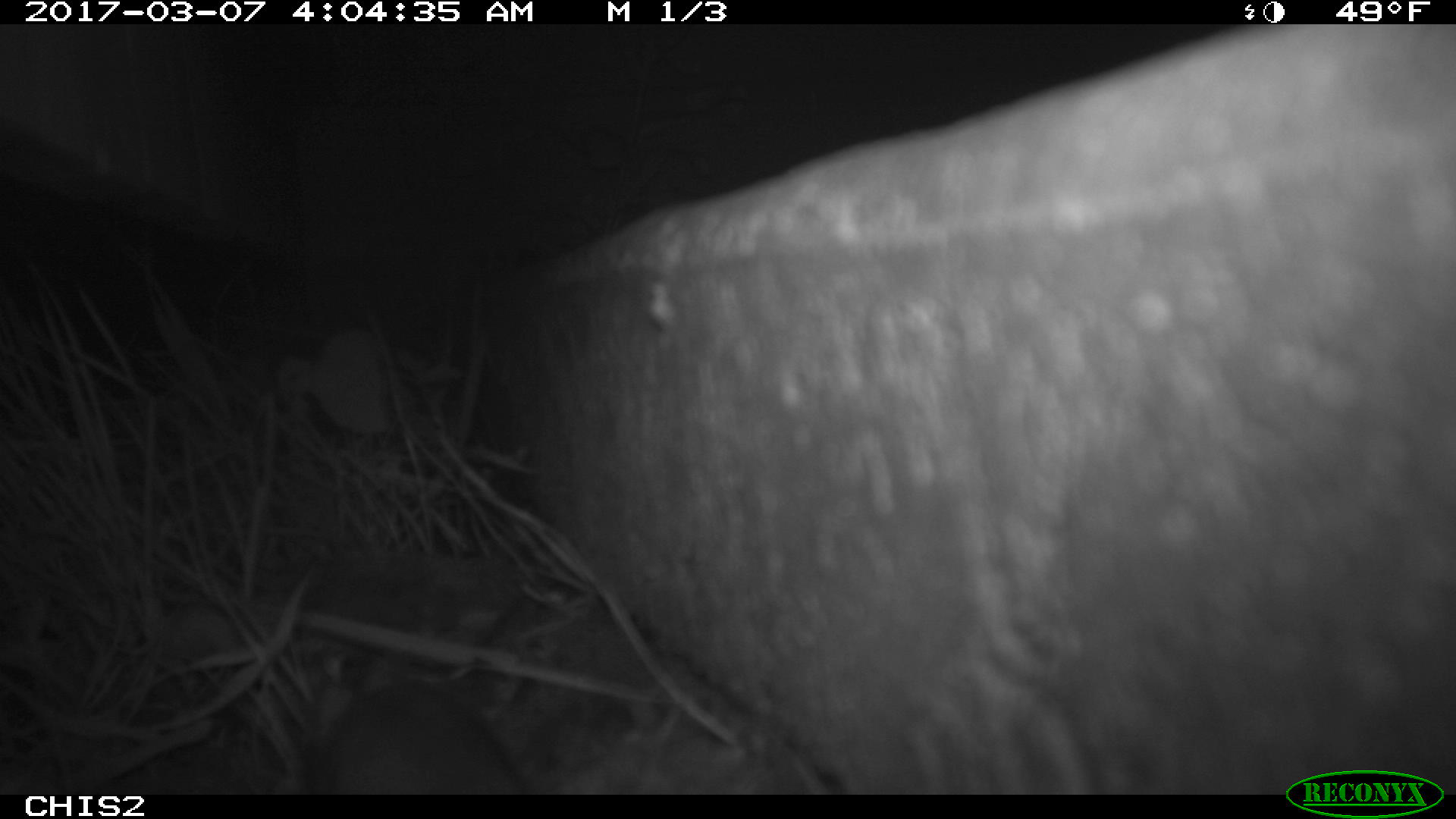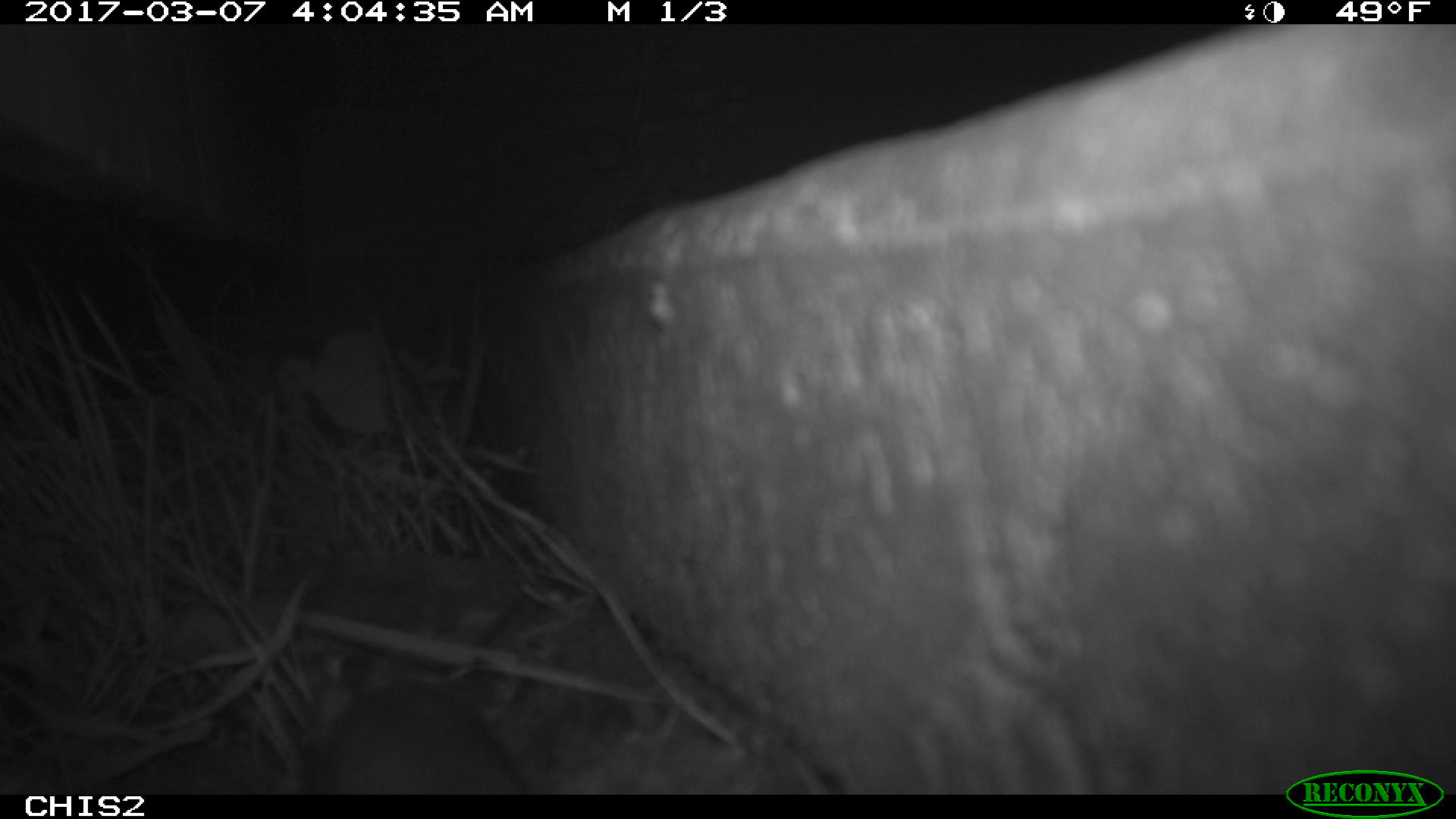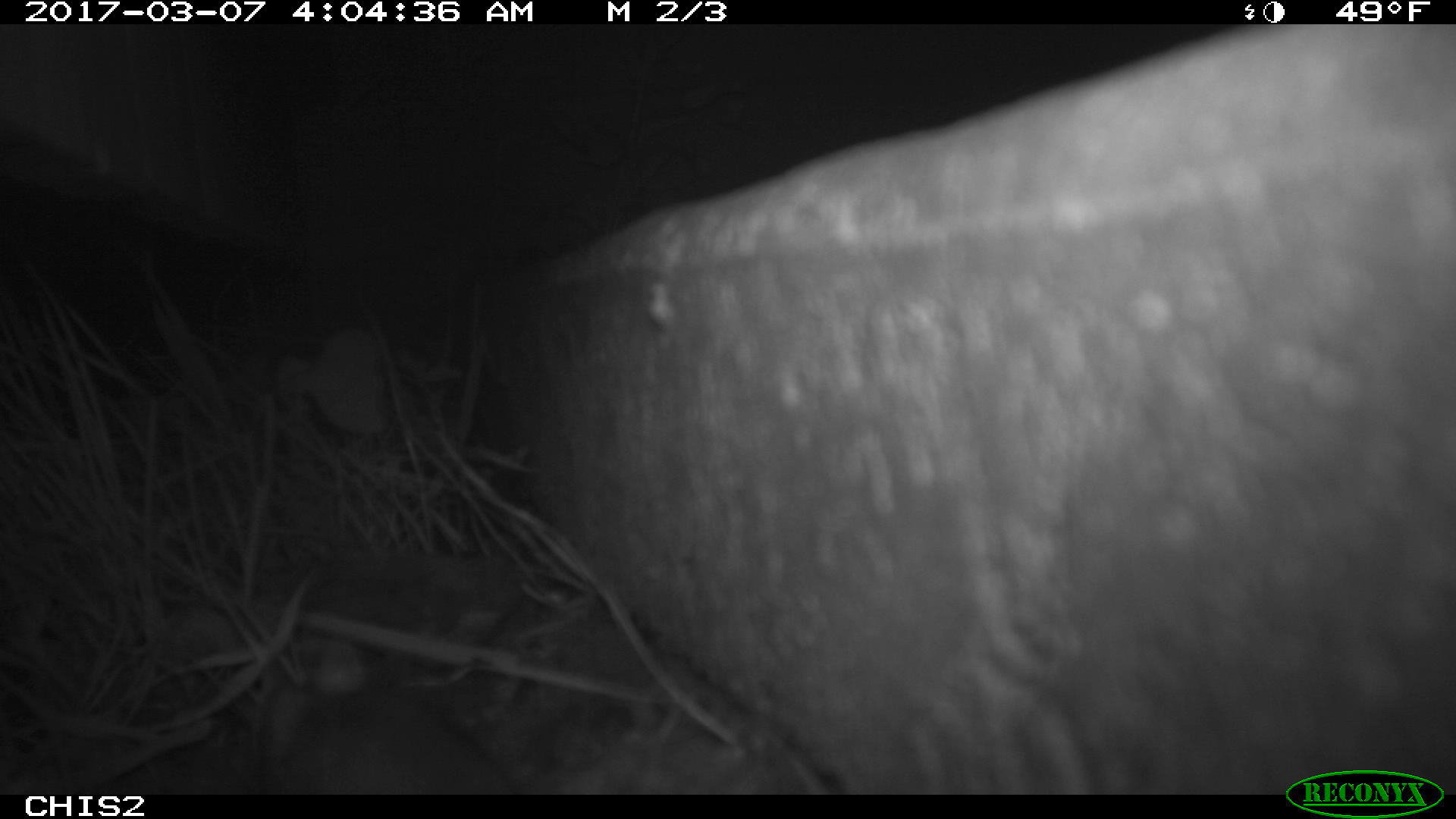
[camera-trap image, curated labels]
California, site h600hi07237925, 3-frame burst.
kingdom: Animalia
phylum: Chordata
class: Mammalia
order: Rodentia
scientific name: Rodentia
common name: rodent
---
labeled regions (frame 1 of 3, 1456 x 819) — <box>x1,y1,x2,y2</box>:
rodent: <box>315,680,523,794</box>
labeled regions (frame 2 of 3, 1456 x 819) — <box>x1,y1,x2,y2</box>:
rodent: <box>330,678,525,794</box>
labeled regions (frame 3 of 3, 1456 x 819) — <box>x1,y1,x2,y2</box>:
rodent: <box>256,630,516,793</box>